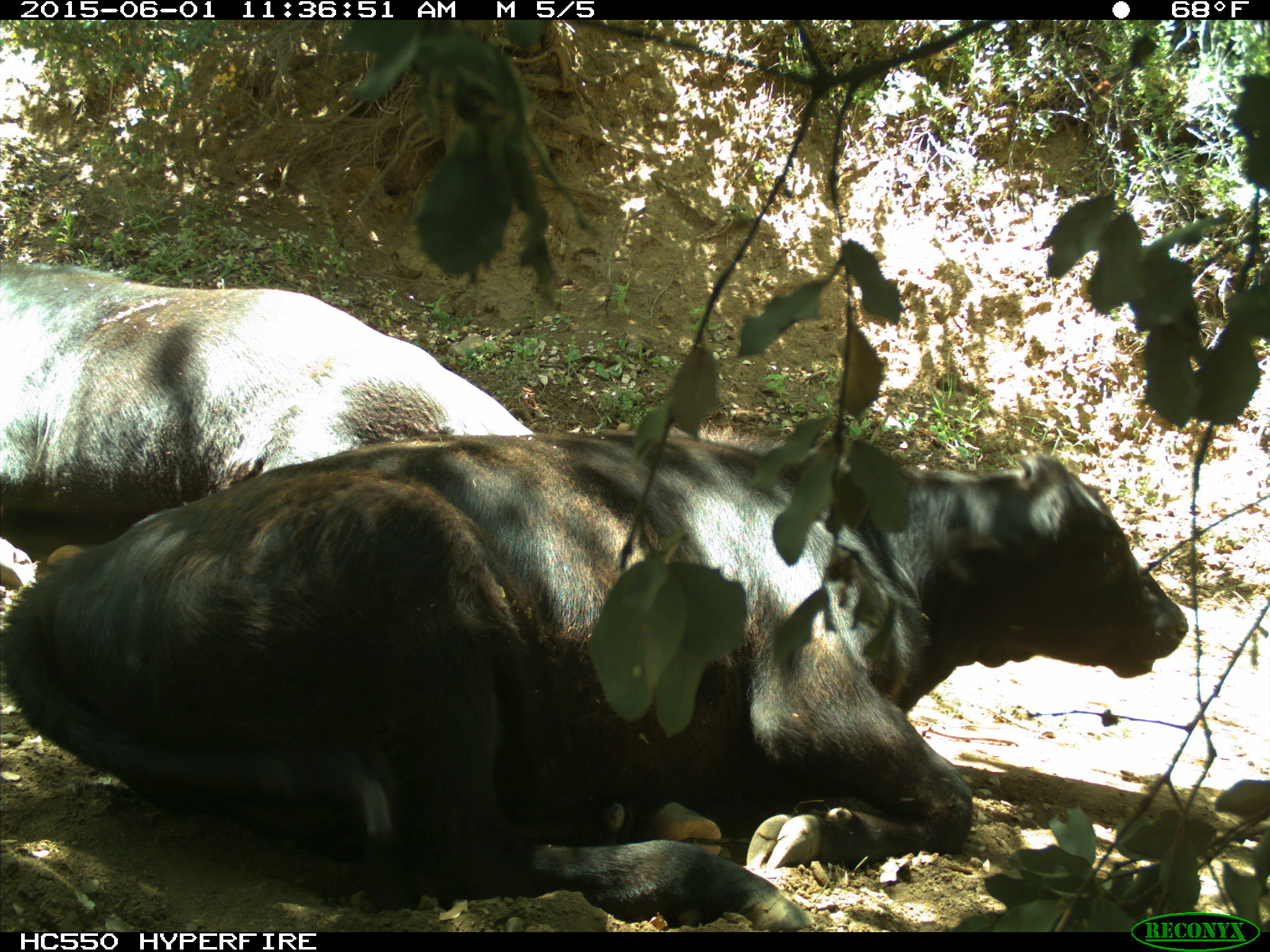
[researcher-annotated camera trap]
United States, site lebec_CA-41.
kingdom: Animalia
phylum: Chordata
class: Mammalia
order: Artiodactyla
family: Bovidae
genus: Bos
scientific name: Bos taurus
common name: domestic cow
Bos taurus (domestic cow).